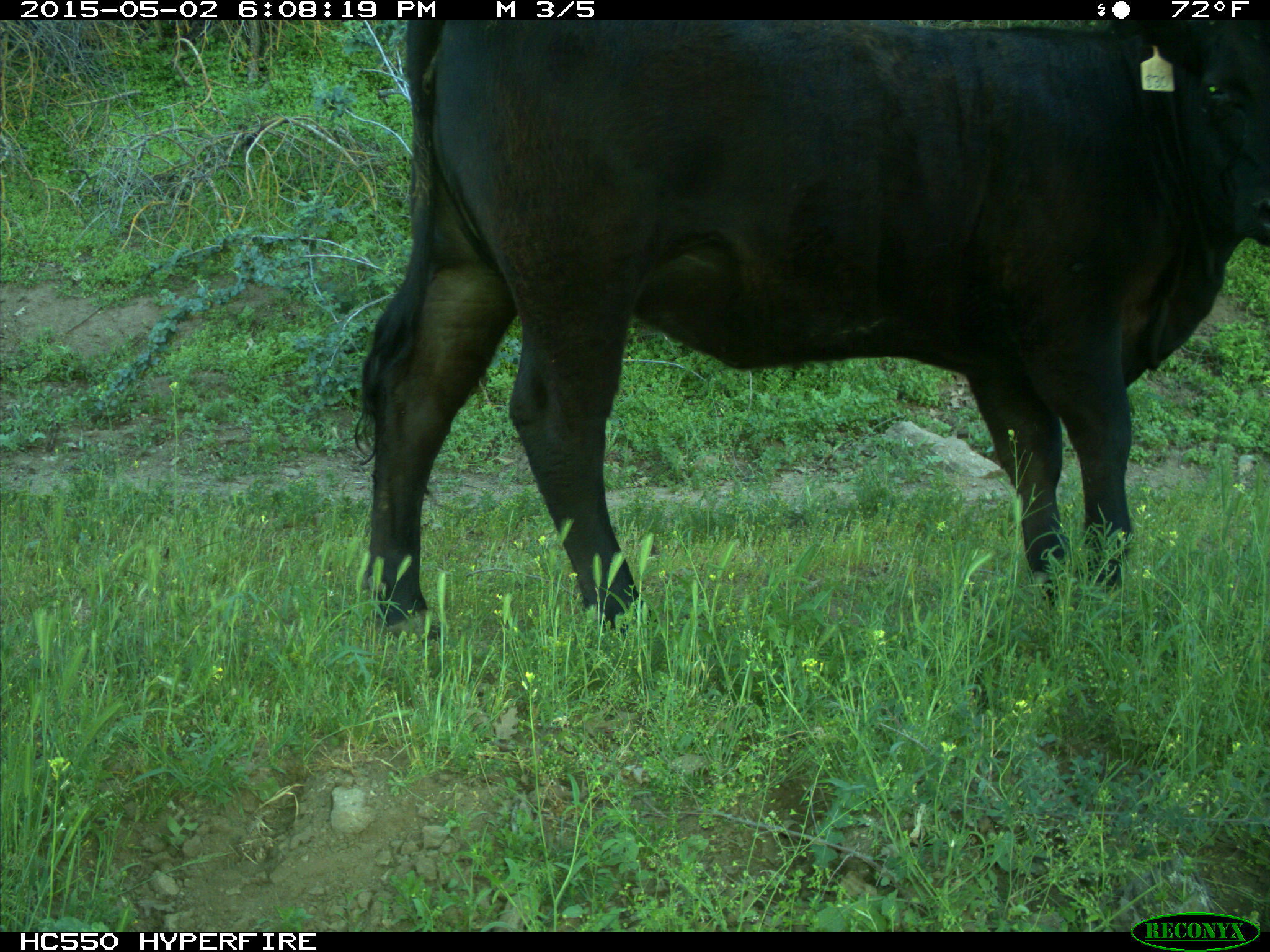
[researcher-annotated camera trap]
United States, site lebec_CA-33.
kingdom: Animalia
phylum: Chordata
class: Mammalia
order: Artiodactyla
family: Bovidae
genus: Bos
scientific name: Bos taurus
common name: domestic cow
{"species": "Bos taurus (domestic cow)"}